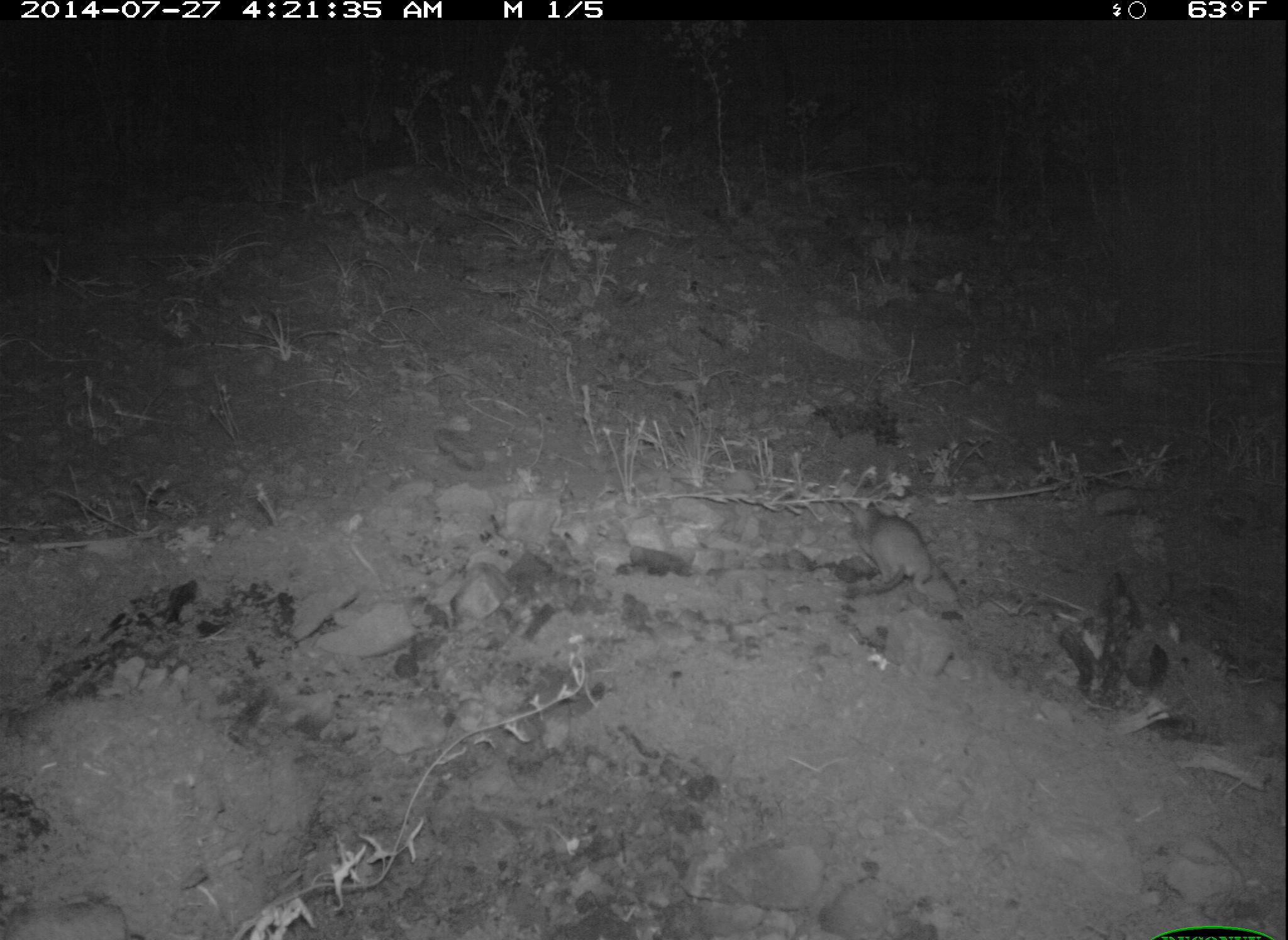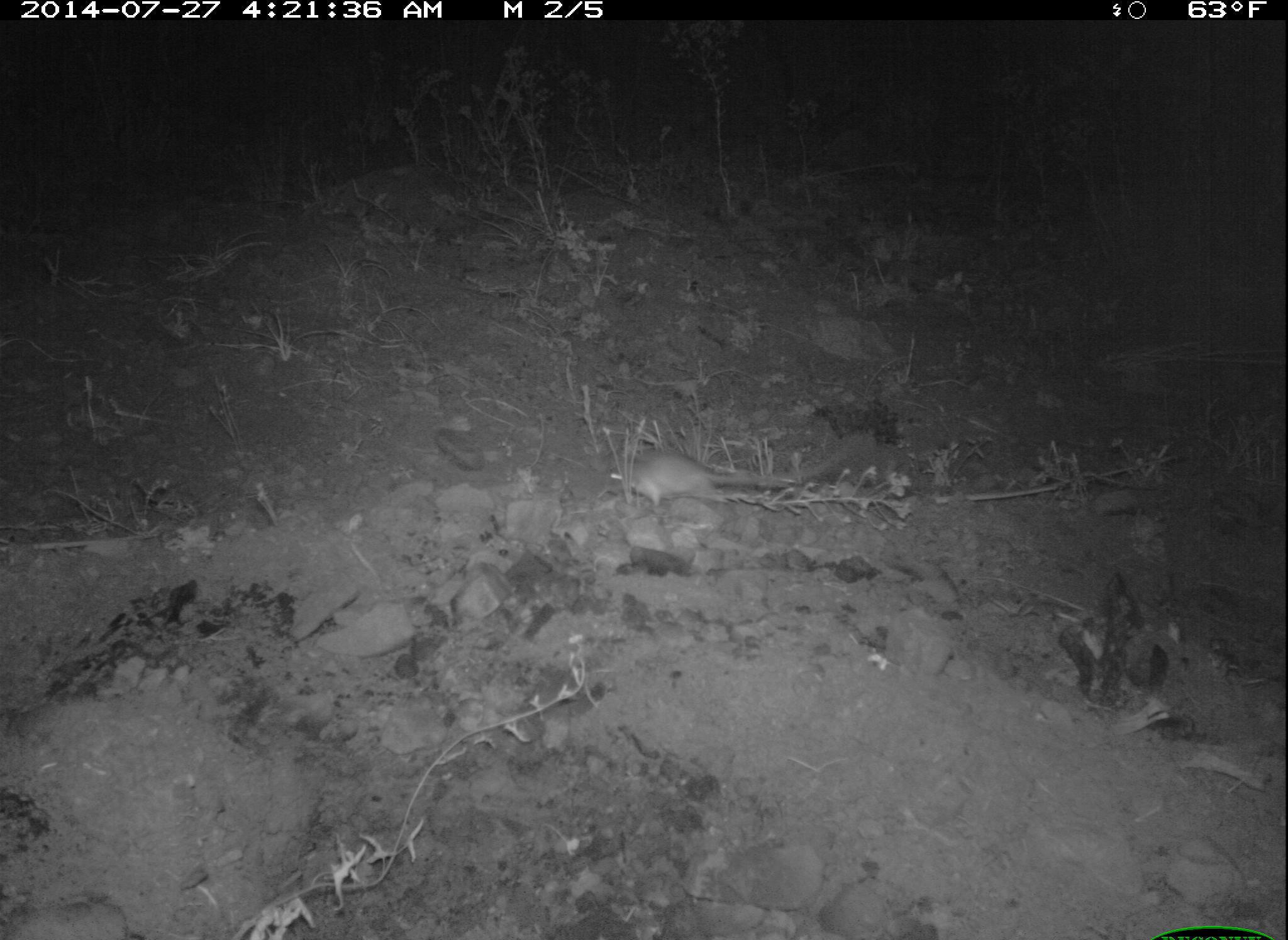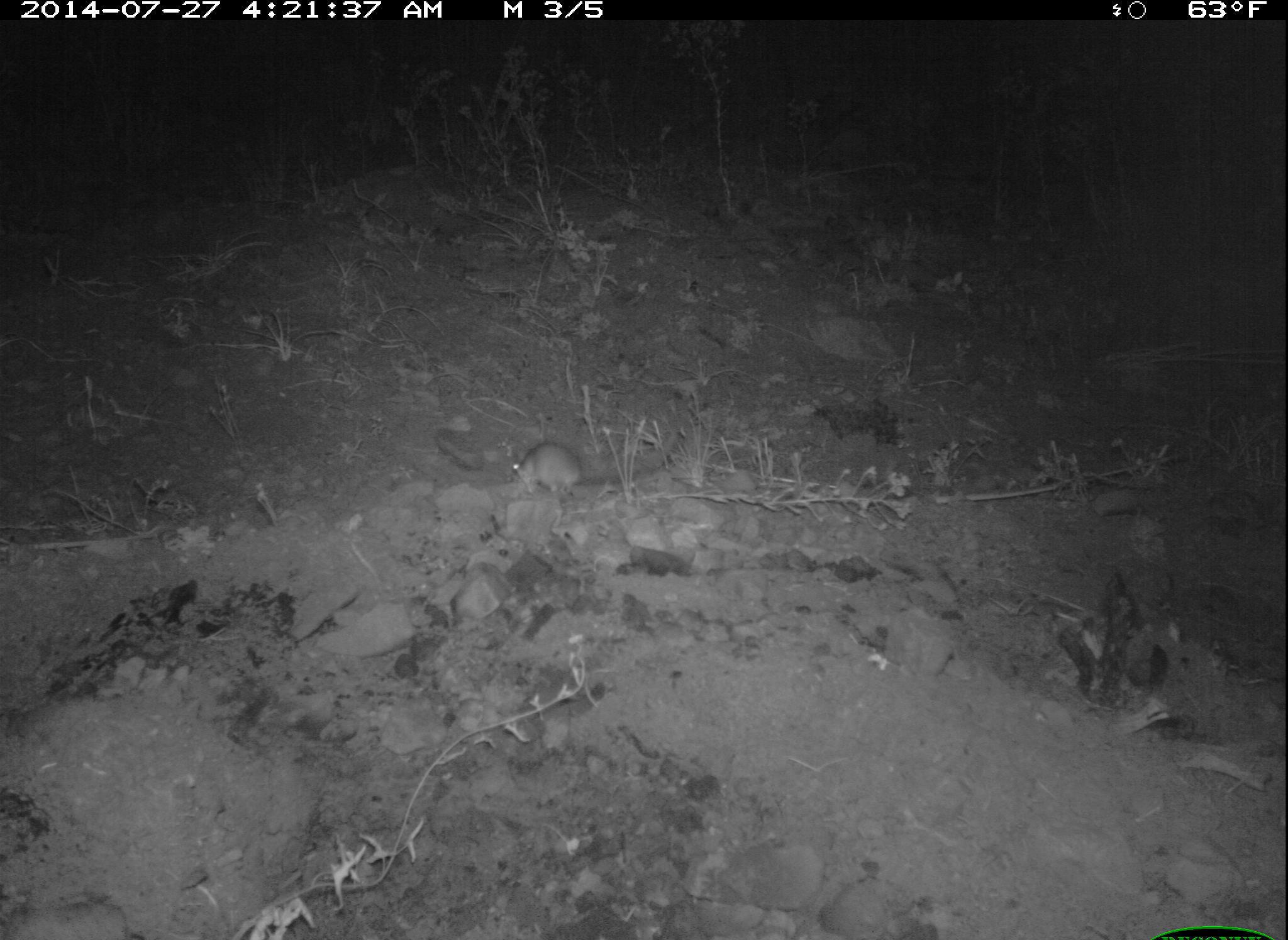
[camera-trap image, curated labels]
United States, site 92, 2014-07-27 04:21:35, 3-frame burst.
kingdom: Animalia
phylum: Chordata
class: Mammalia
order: Rodentia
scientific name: Rodentia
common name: rodent